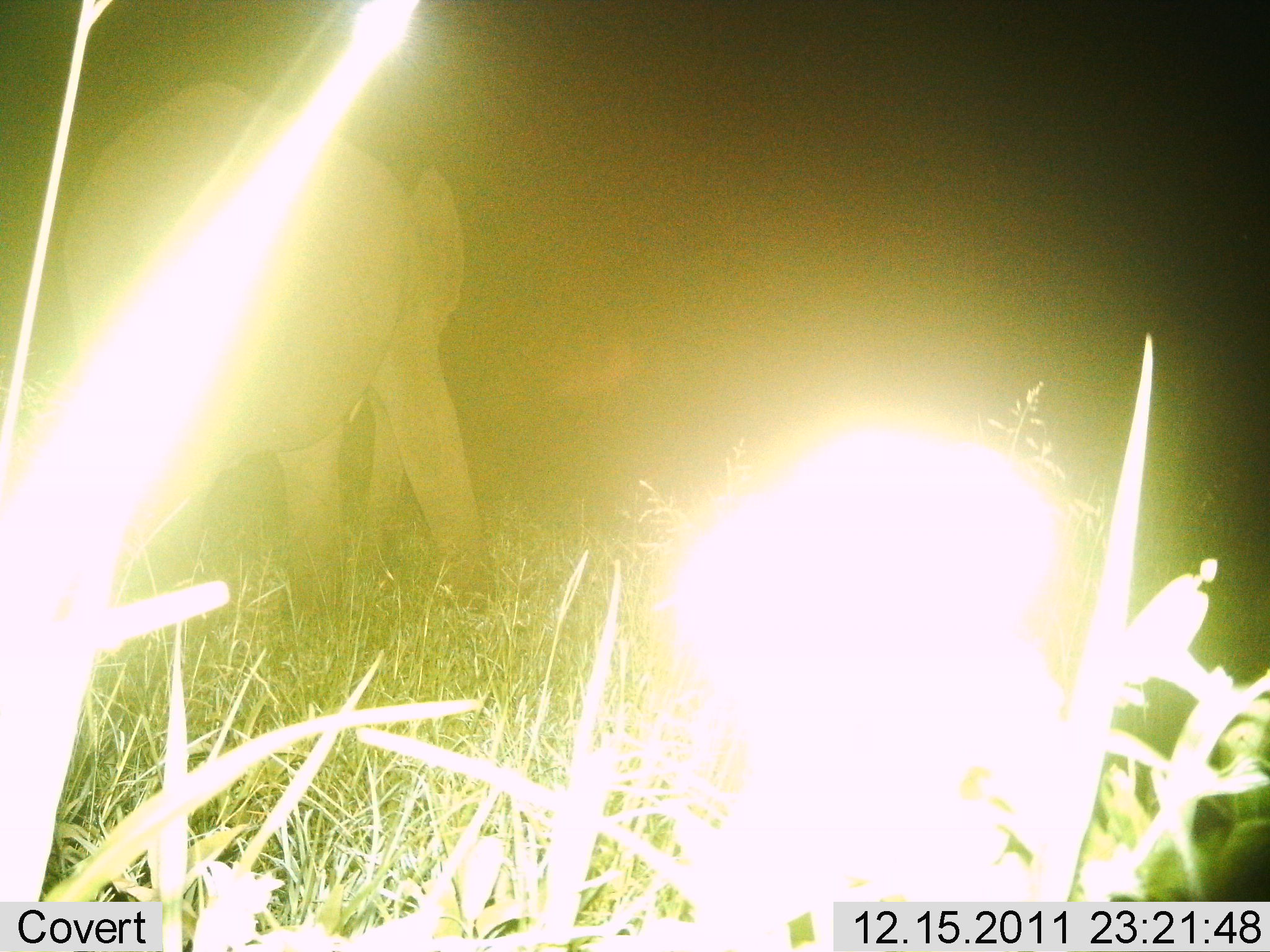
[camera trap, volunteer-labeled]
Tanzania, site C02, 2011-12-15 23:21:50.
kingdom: Animalia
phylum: Chordata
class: Mammalia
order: Proboscidea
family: Elephantidae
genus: Loxodonta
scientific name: Loxodonta africana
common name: african bush elephant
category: elephant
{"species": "elephant (african bush elephant) (Loxodonta africana)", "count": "1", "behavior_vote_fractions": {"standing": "21%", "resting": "0%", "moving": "75%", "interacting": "0%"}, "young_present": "4%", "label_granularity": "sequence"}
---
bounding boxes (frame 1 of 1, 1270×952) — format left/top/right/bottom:
animal: 30/79/496/632